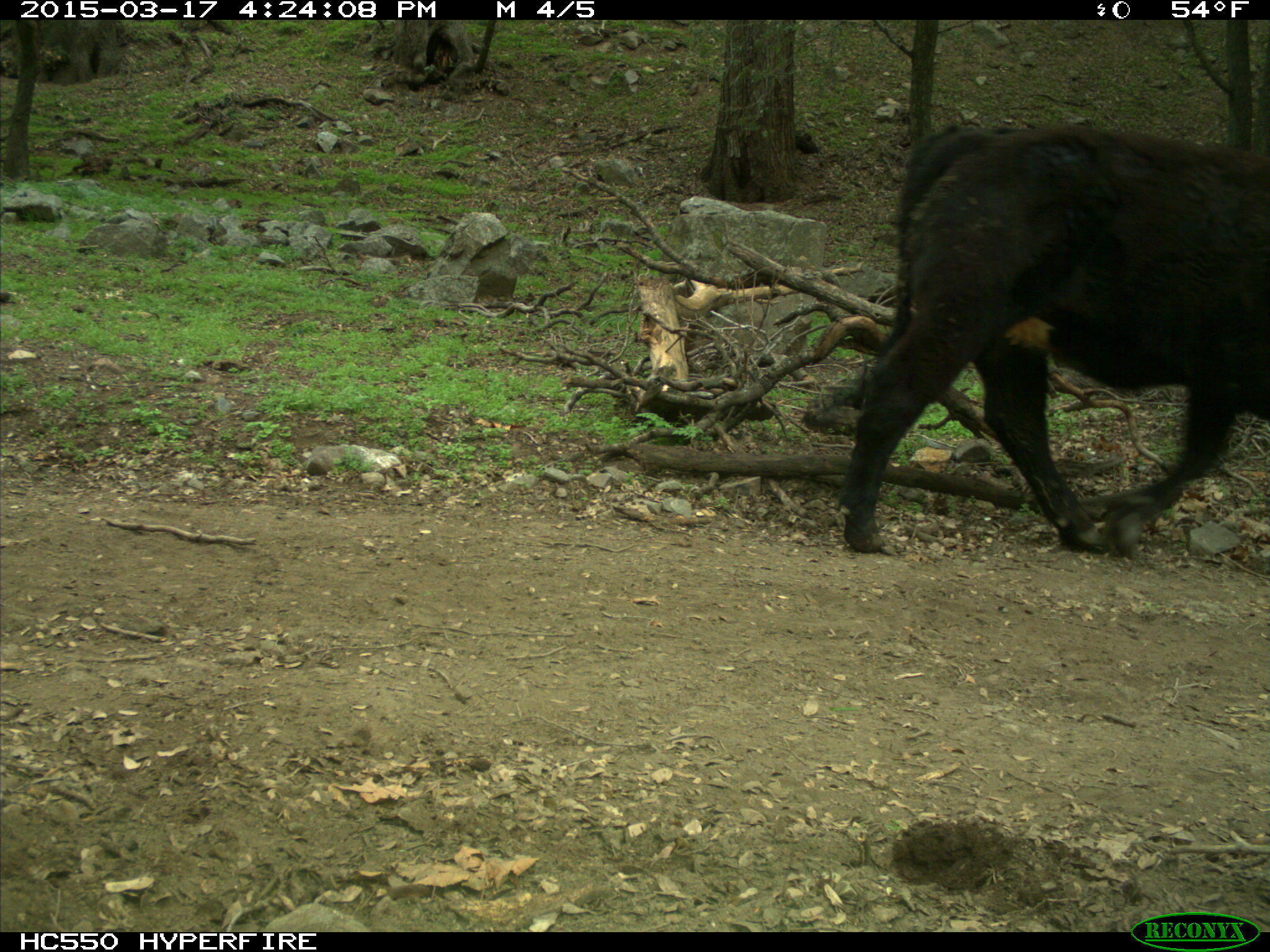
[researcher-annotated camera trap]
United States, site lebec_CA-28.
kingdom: Animalia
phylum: Chordata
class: Mammalia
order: Artiodactyla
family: Bovidae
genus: Bos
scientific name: Bos taurus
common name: domestic cow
Bos taurus (domestic cow).